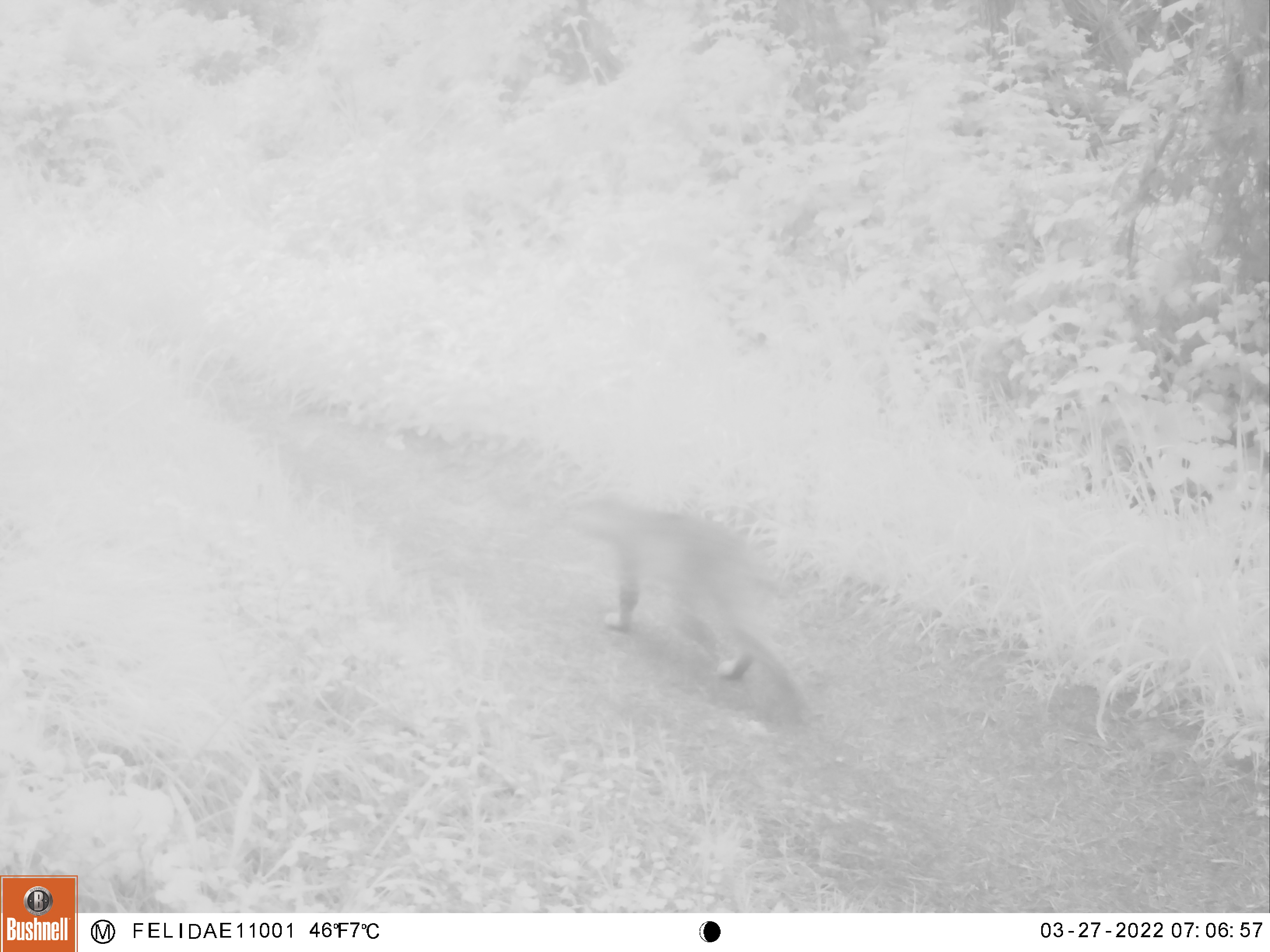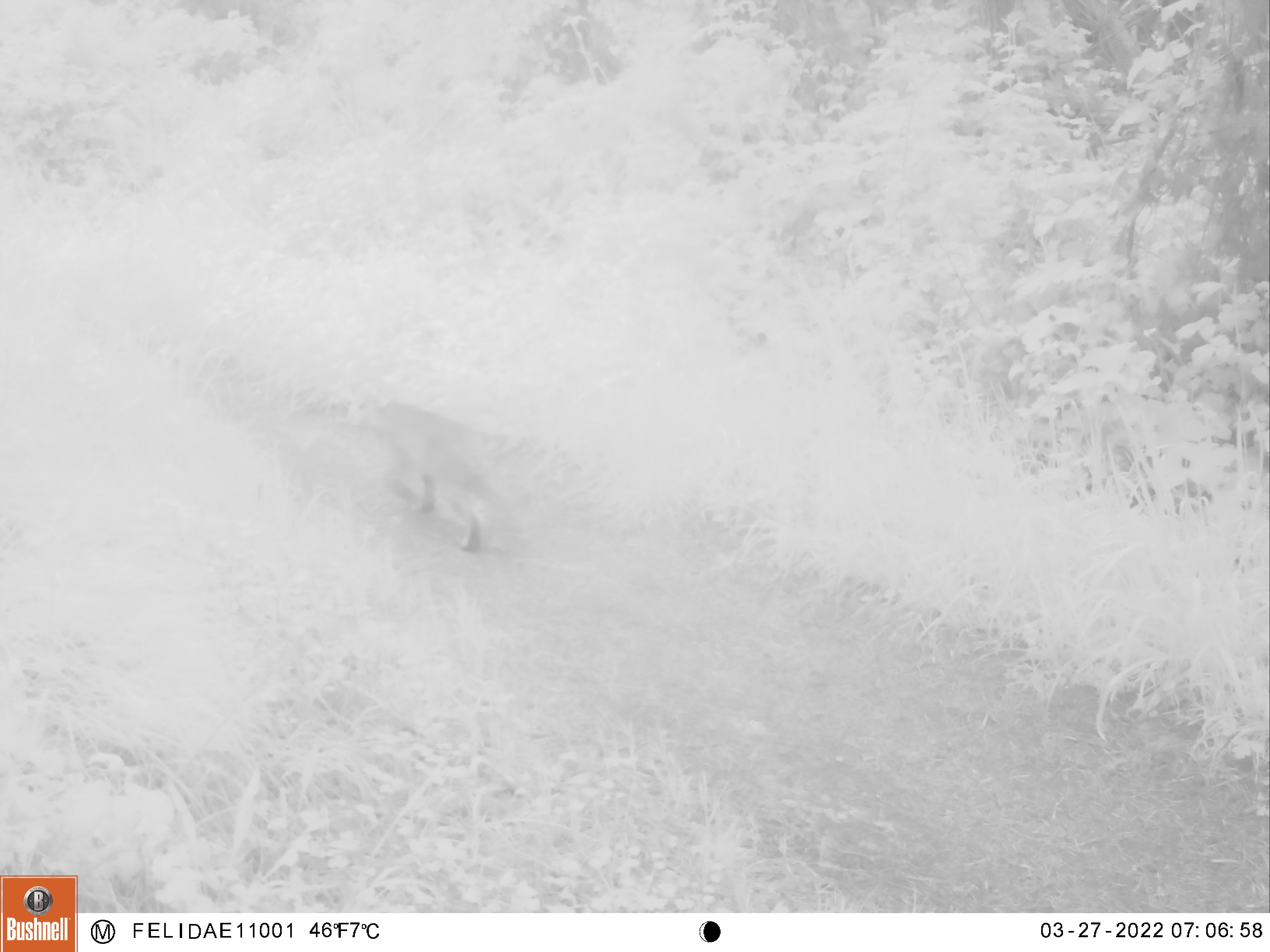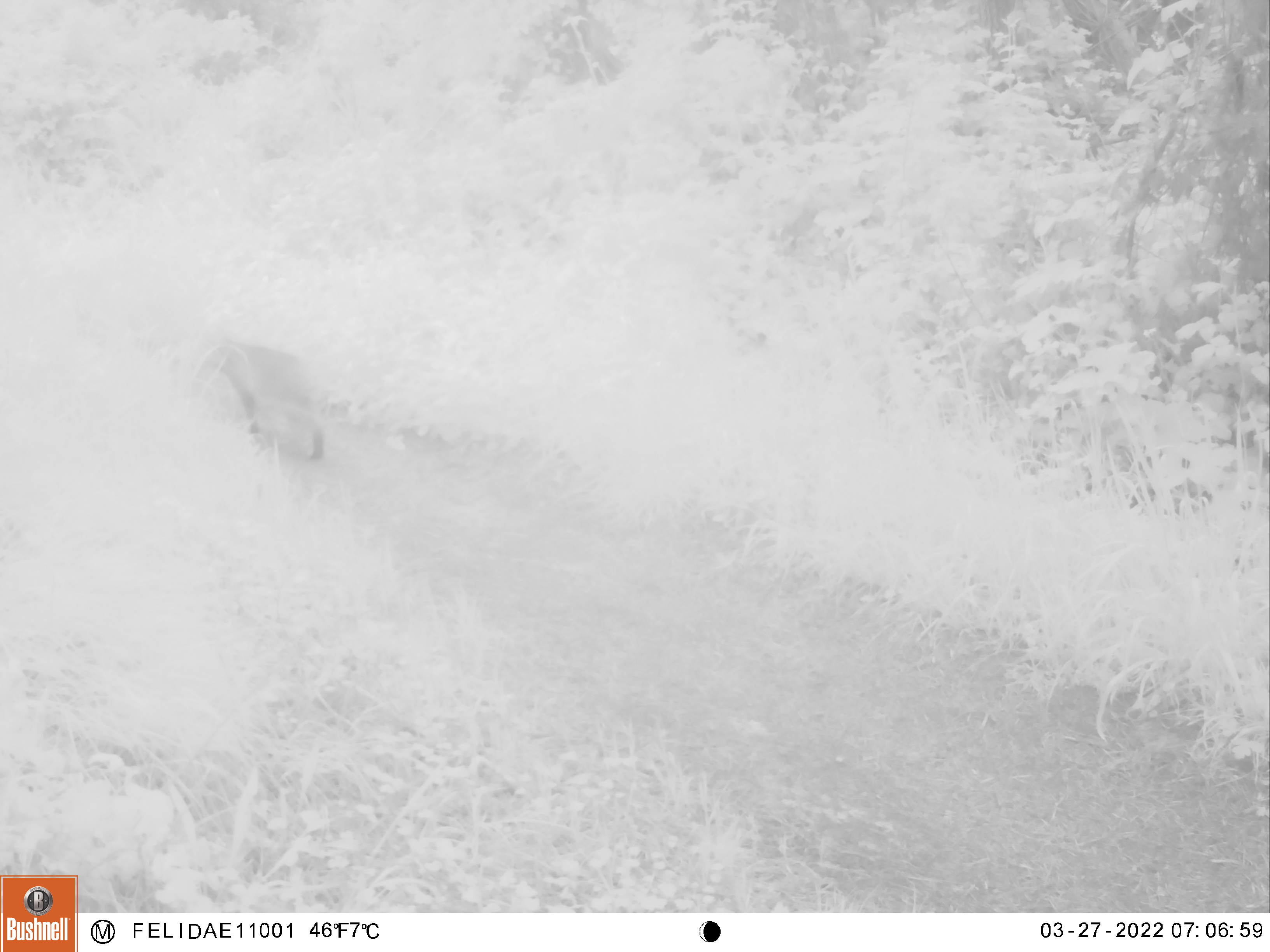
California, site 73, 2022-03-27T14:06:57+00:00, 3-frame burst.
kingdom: Animalia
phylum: Chordata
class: Mammalia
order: Carnivora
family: Felidae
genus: Lynx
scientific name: Lynx rufus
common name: bobcat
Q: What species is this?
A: Bobcat (Lynx rufus).